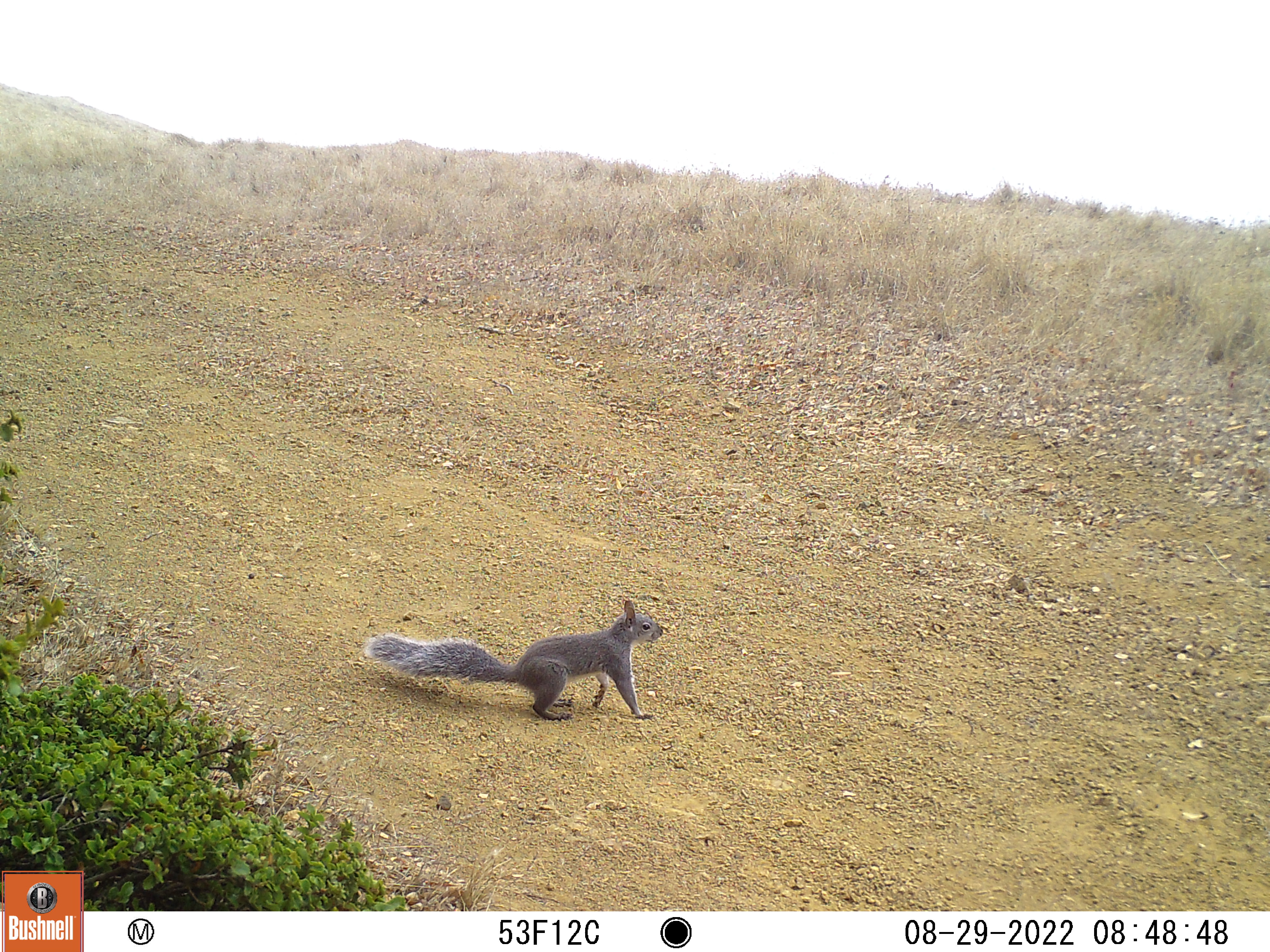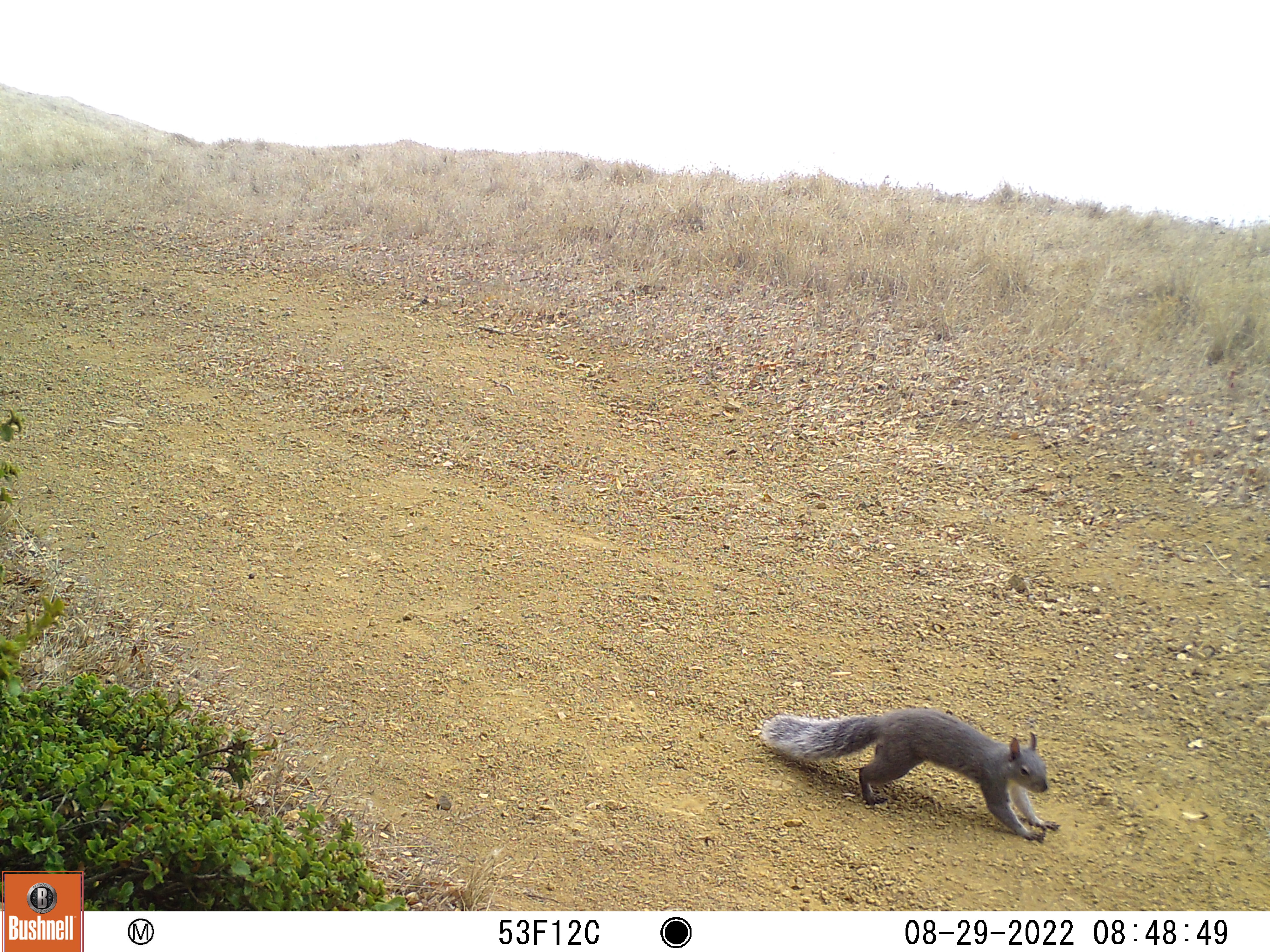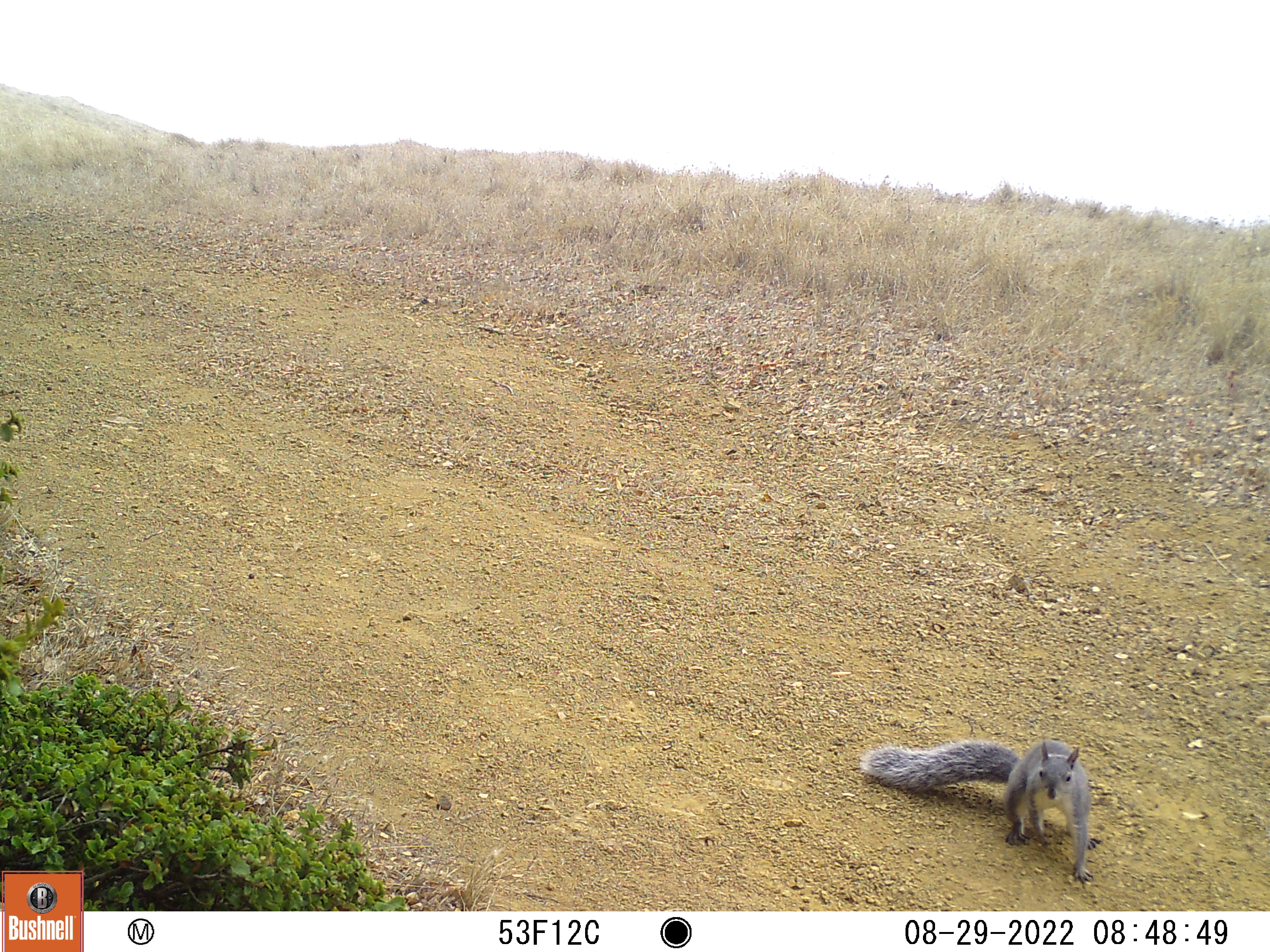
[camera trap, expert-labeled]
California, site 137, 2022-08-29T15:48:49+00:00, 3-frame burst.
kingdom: Animalia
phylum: Chordata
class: Mammalia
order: Rodentia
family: Sciuridae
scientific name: Sciuridae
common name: squirrel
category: unknown squirrel